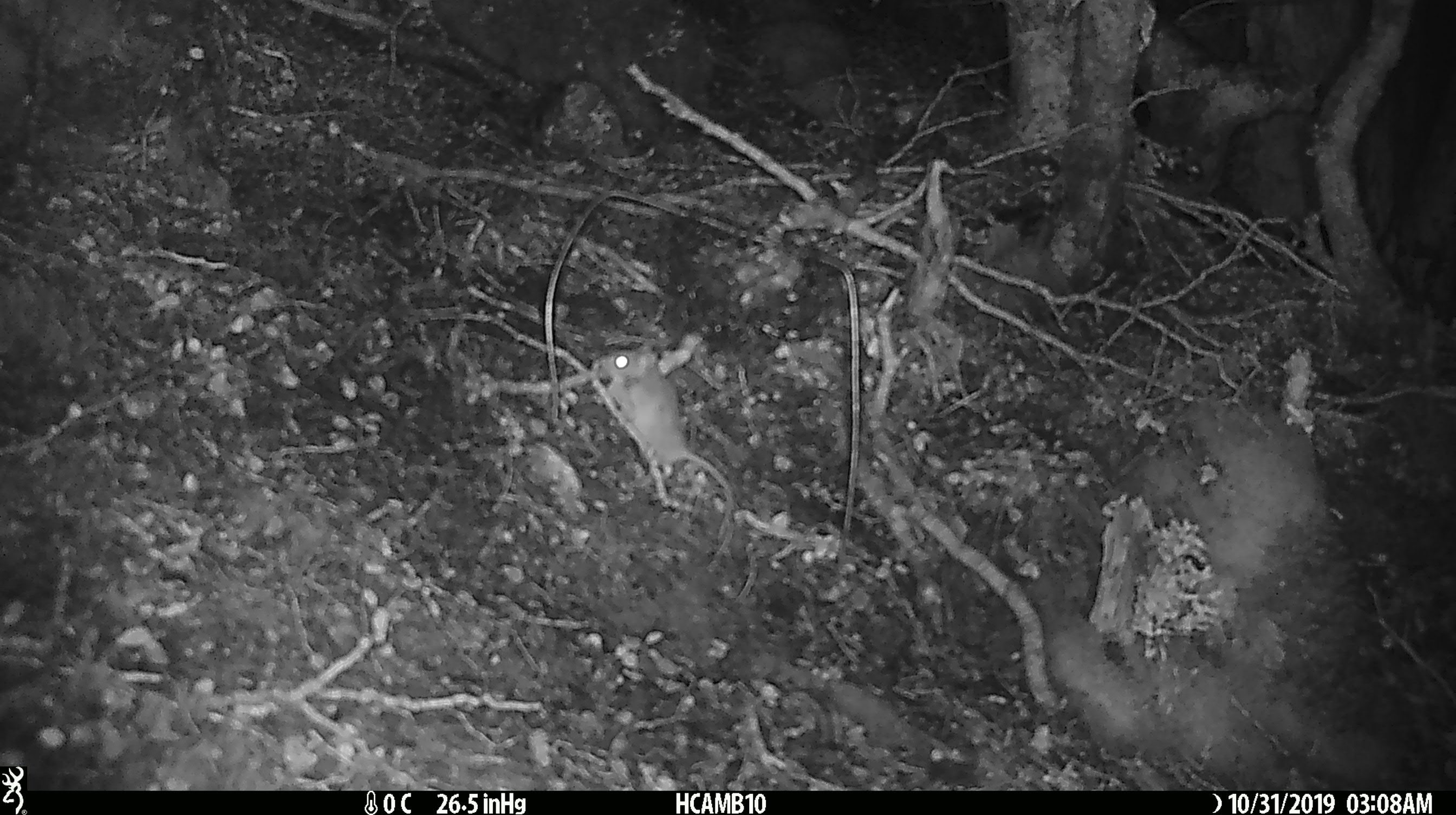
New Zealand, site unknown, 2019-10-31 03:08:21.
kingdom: Animalia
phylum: Chordata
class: Mammalia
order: Rodentia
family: Muridae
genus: Mus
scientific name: Mus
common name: mouse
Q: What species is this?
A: Mouse (Mus).